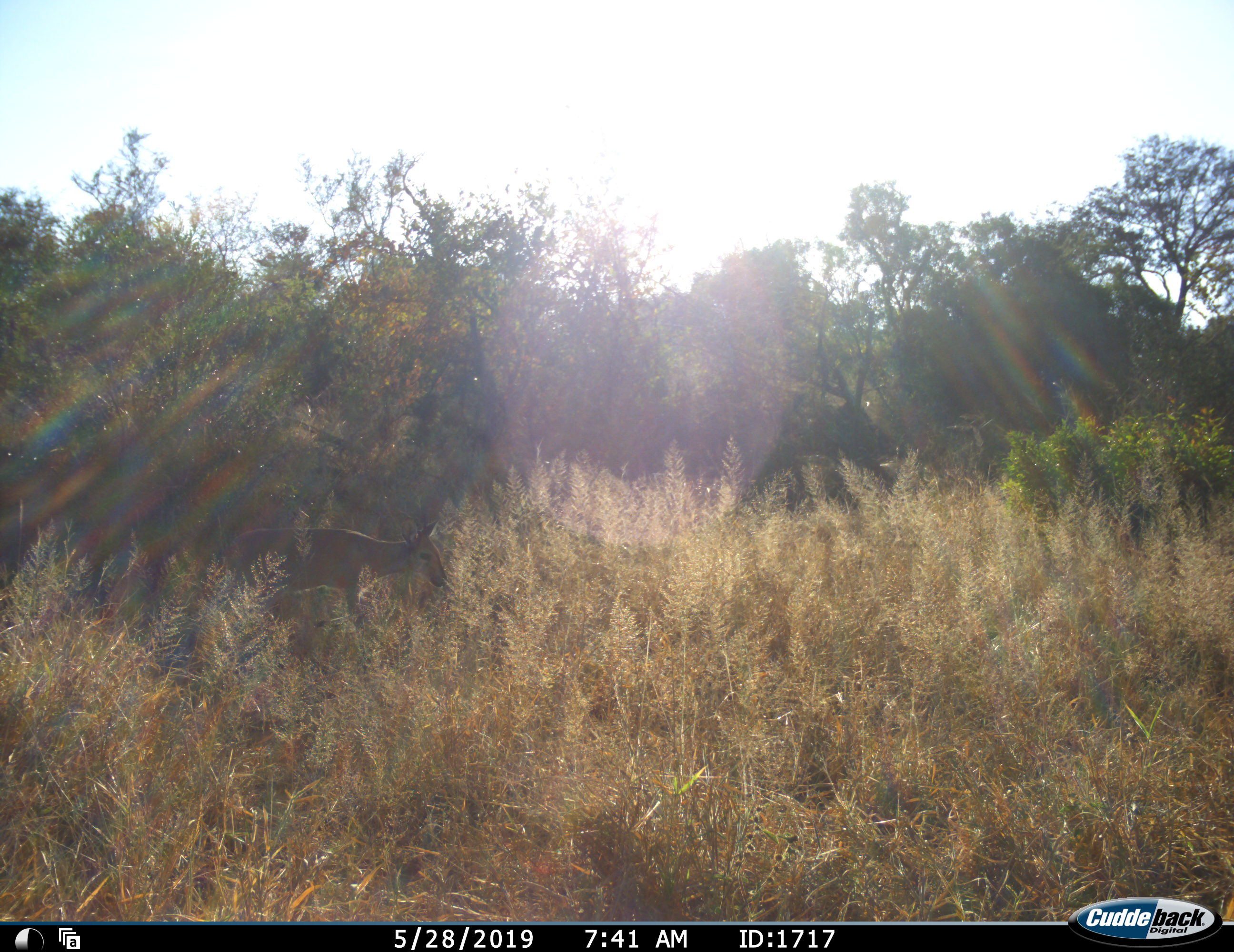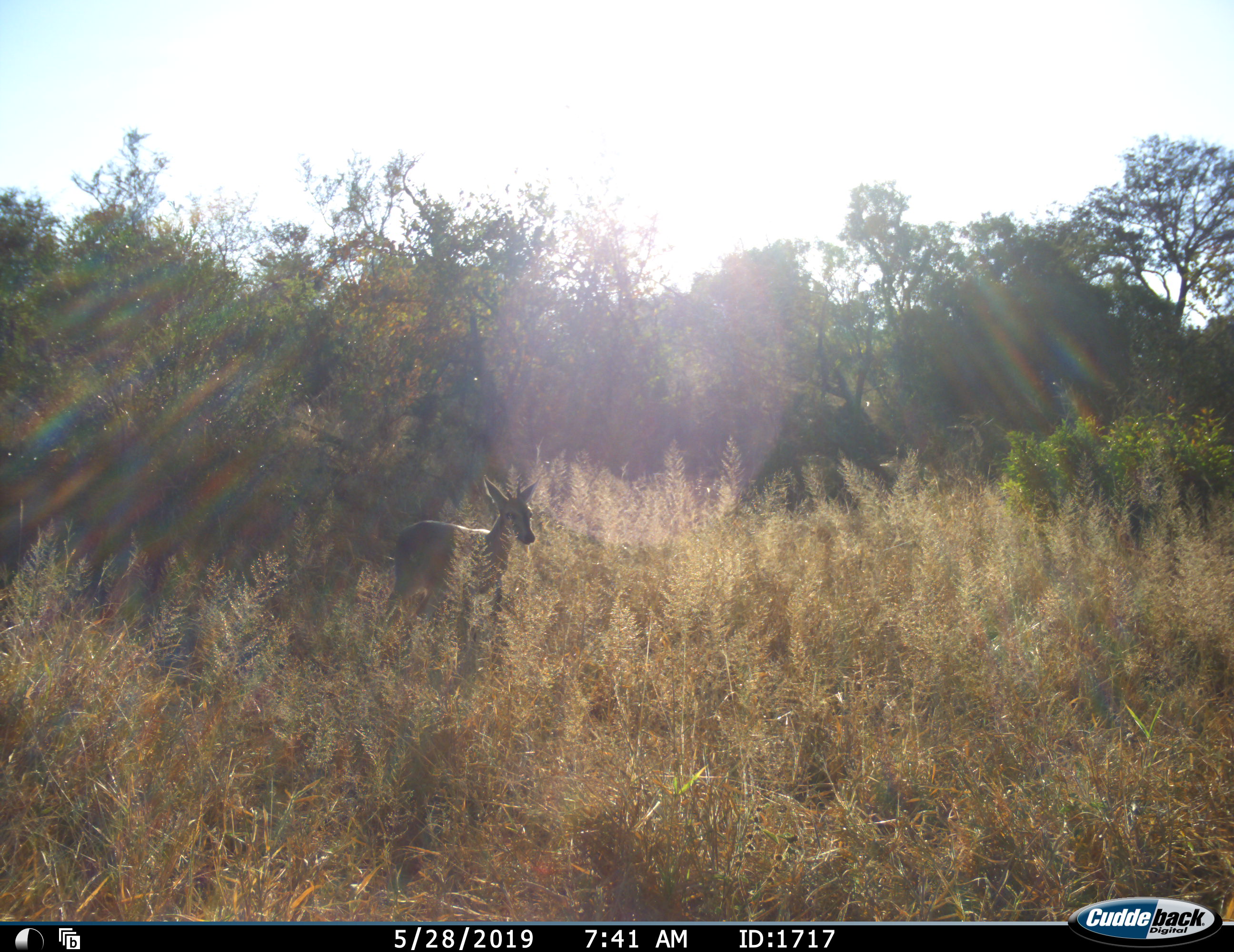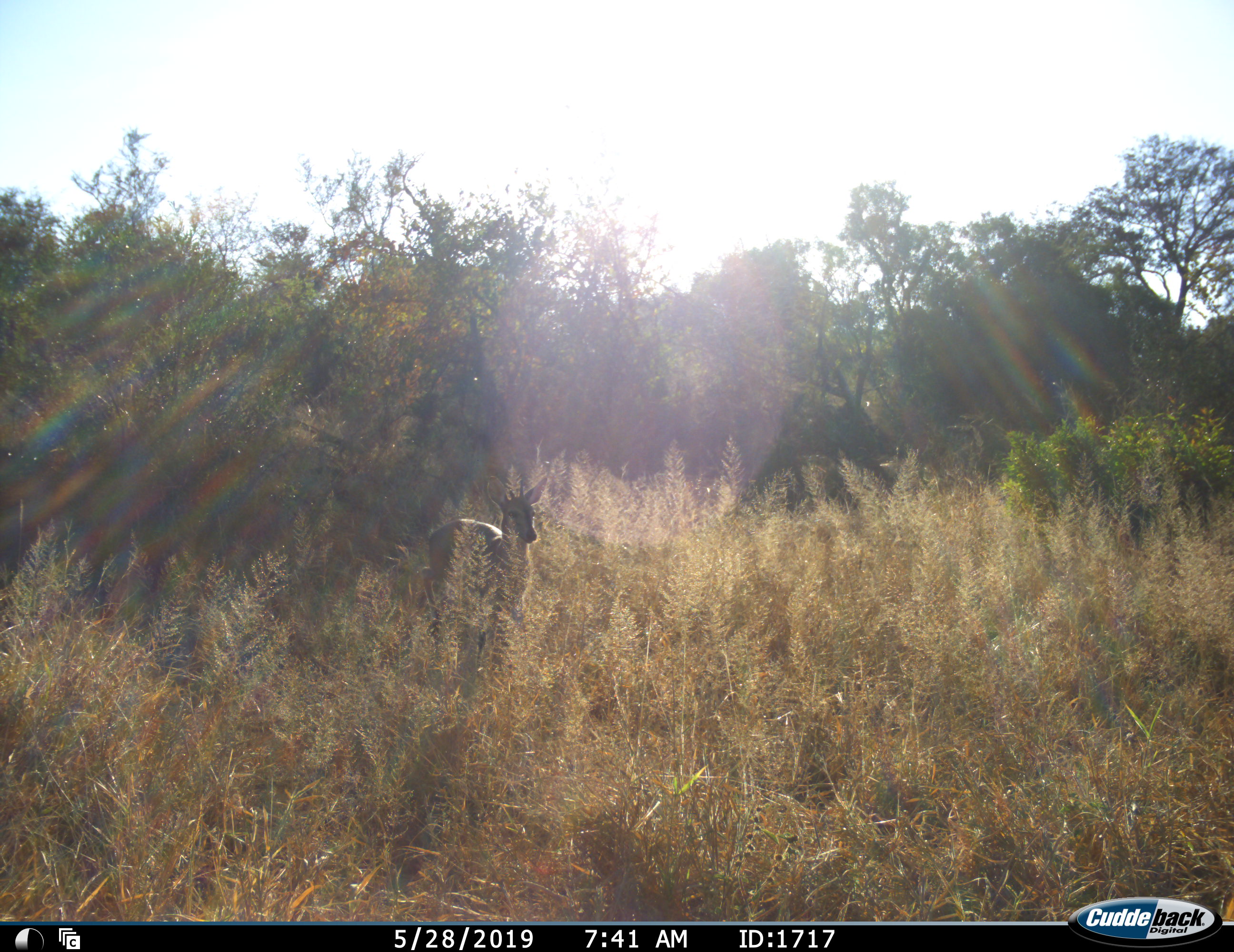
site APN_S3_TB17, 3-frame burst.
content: unidentified animal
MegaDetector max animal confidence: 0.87